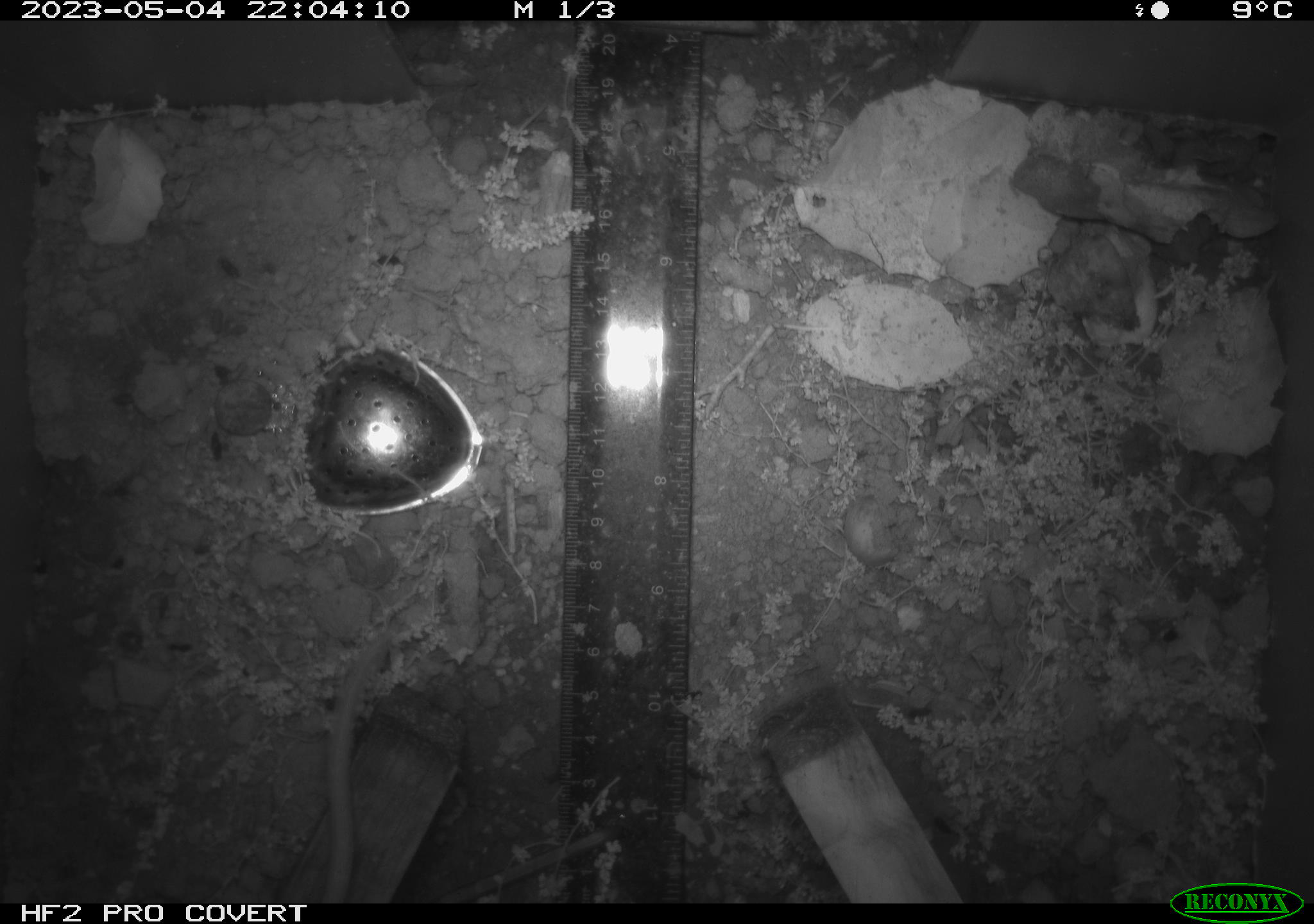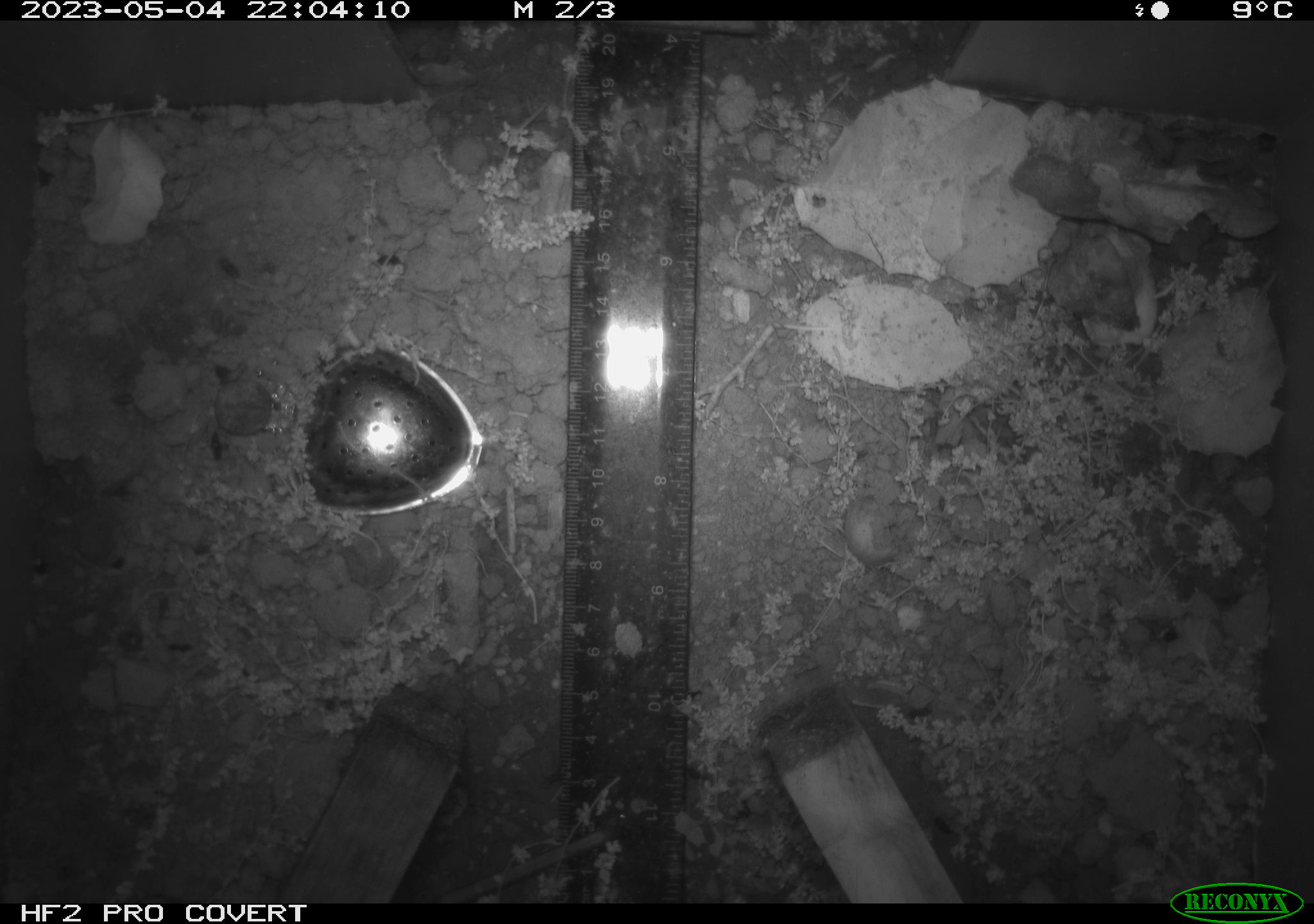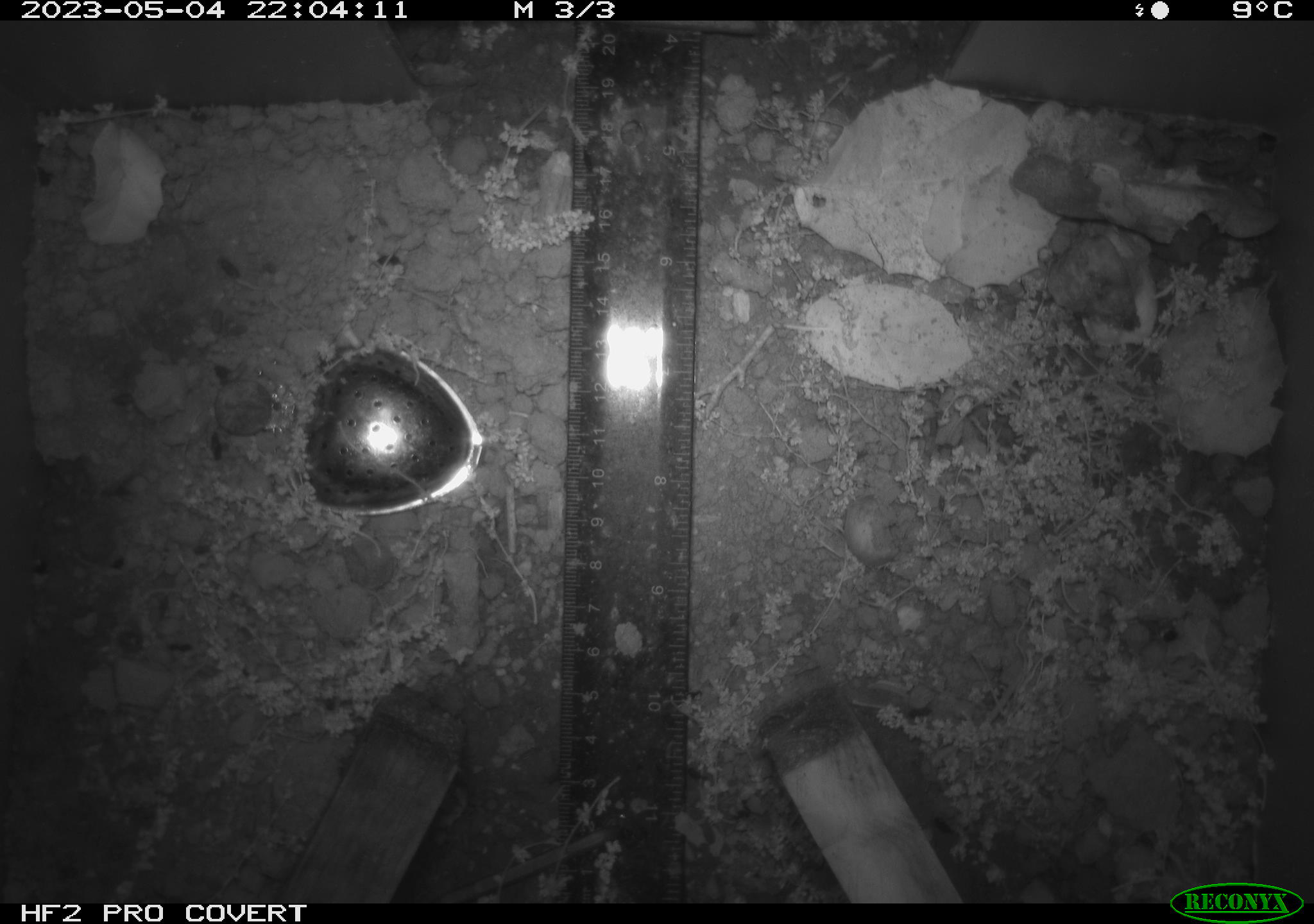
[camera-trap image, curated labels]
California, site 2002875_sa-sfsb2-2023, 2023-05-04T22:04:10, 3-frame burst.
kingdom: Animalia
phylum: Chordata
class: Mammalia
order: Rodentia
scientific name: Rodentia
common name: mouse species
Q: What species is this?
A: Mouse species (Rodentia).